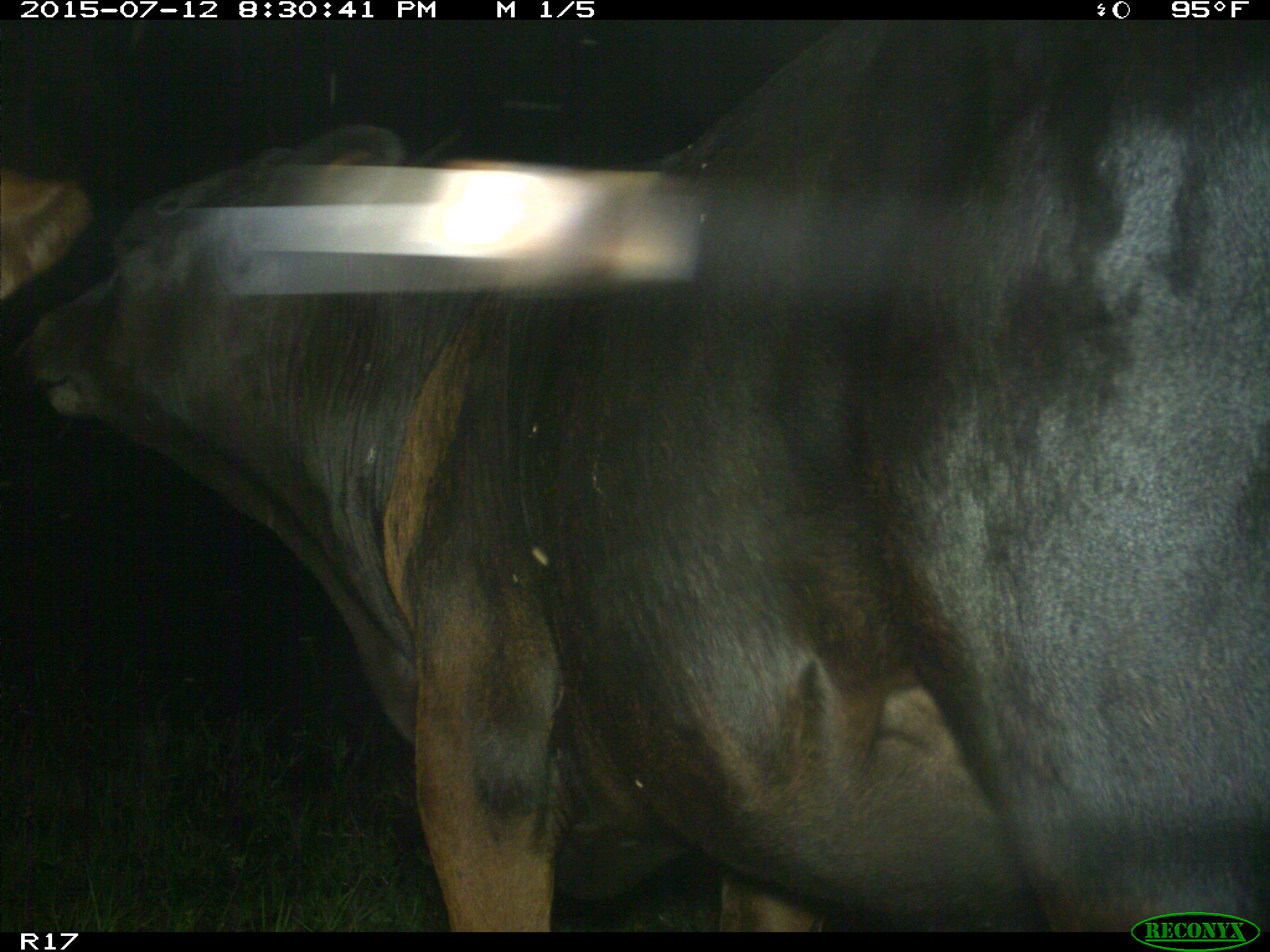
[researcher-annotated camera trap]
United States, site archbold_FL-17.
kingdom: Animalia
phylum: Chordata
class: Mammalia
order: Artiodactyla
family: Bovidae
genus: Bos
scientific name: Bos taurus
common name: domestic cow